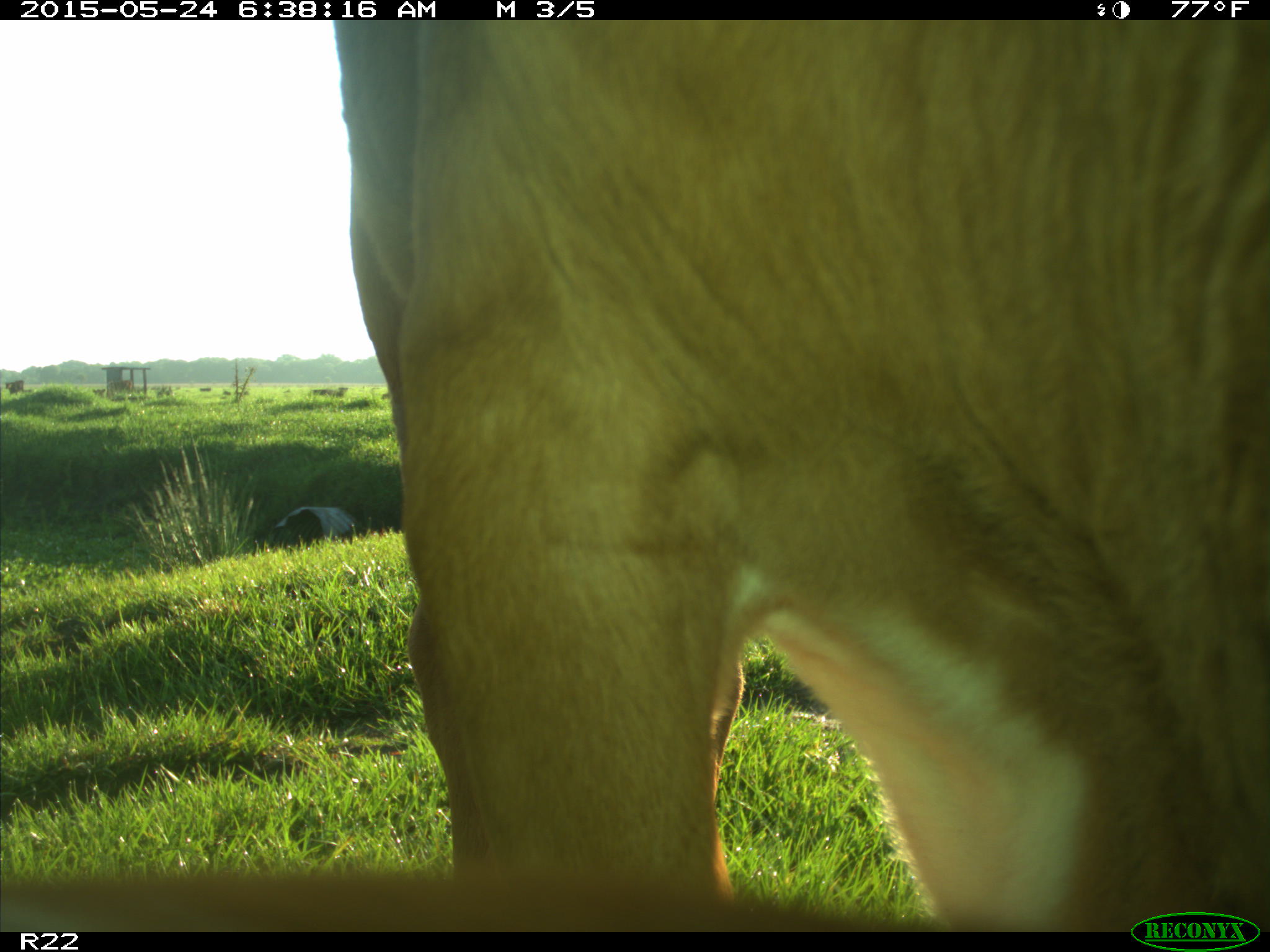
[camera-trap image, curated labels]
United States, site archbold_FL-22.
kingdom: Animalia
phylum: Chordata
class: Mammalia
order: Artiodactyla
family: Bovidae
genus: Bos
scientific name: Bos taurus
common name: domestic cow